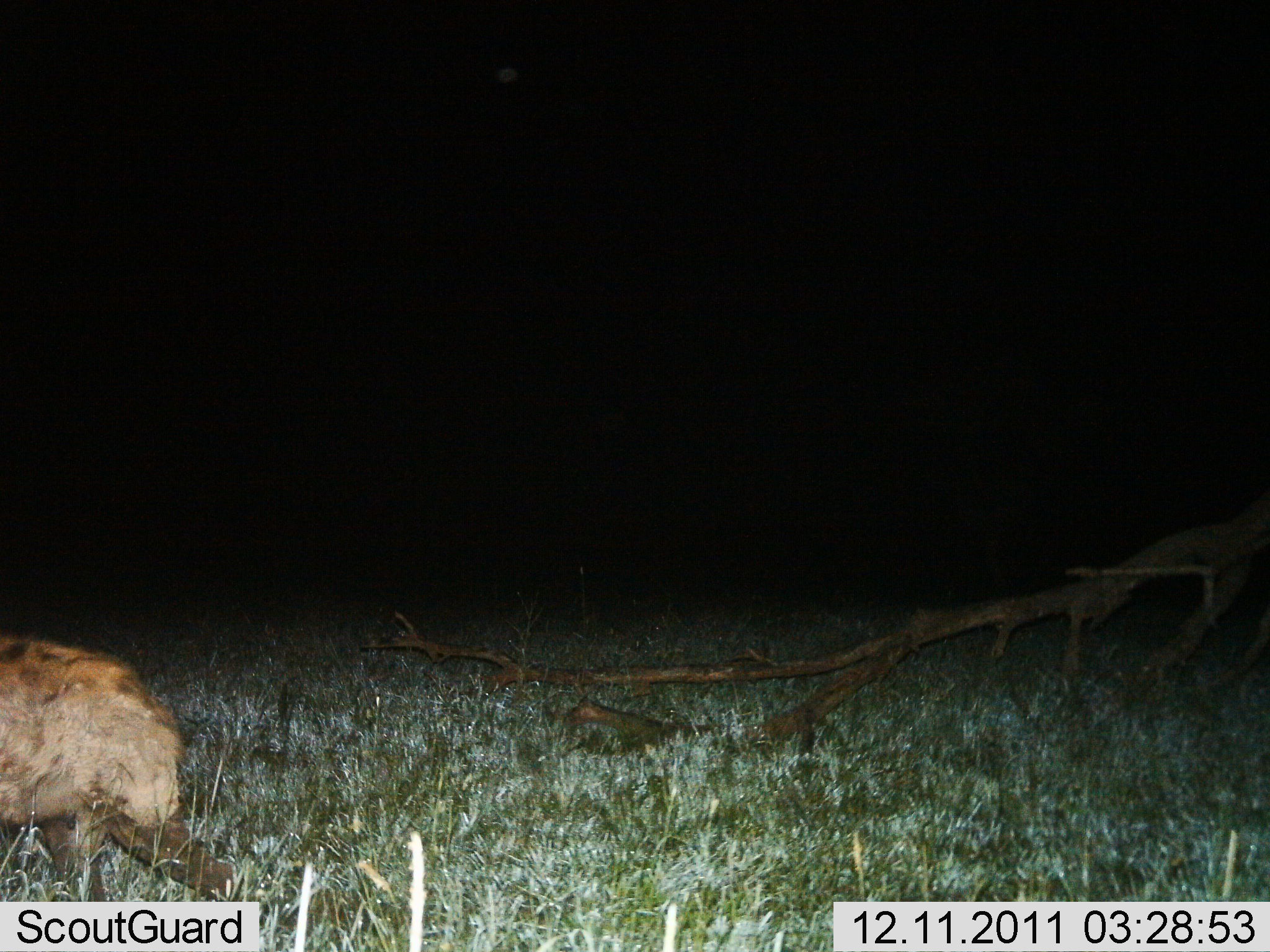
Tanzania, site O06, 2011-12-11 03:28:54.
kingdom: Animalia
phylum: Chordata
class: Mammalia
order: Carnivora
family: Hyaenidae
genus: Crocuta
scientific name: Crocuta crocuta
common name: spotted hyena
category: hyenaspotted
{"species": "hyenaspotted (spotted hyena) (Crocuta crocuta)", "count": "1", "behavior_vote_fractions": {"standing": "18%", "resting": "0%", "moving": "91%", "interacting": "0%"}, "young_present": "0%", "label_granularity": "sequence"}